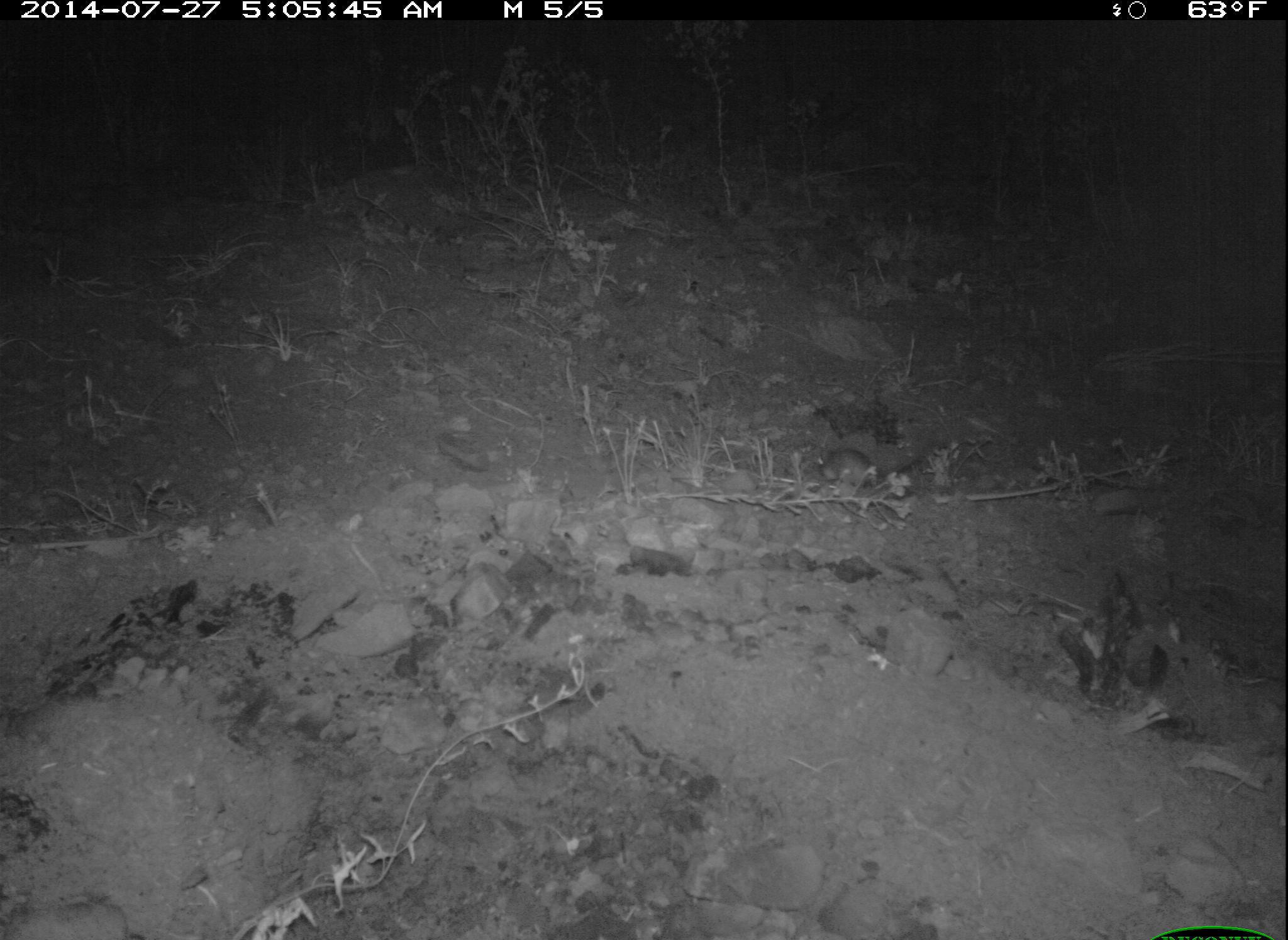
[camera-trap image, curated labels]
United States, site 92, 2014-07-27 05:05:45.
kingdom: Animalia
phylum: Chordata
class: Mammalia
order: Rodentia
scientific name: Rodentia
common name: rodent